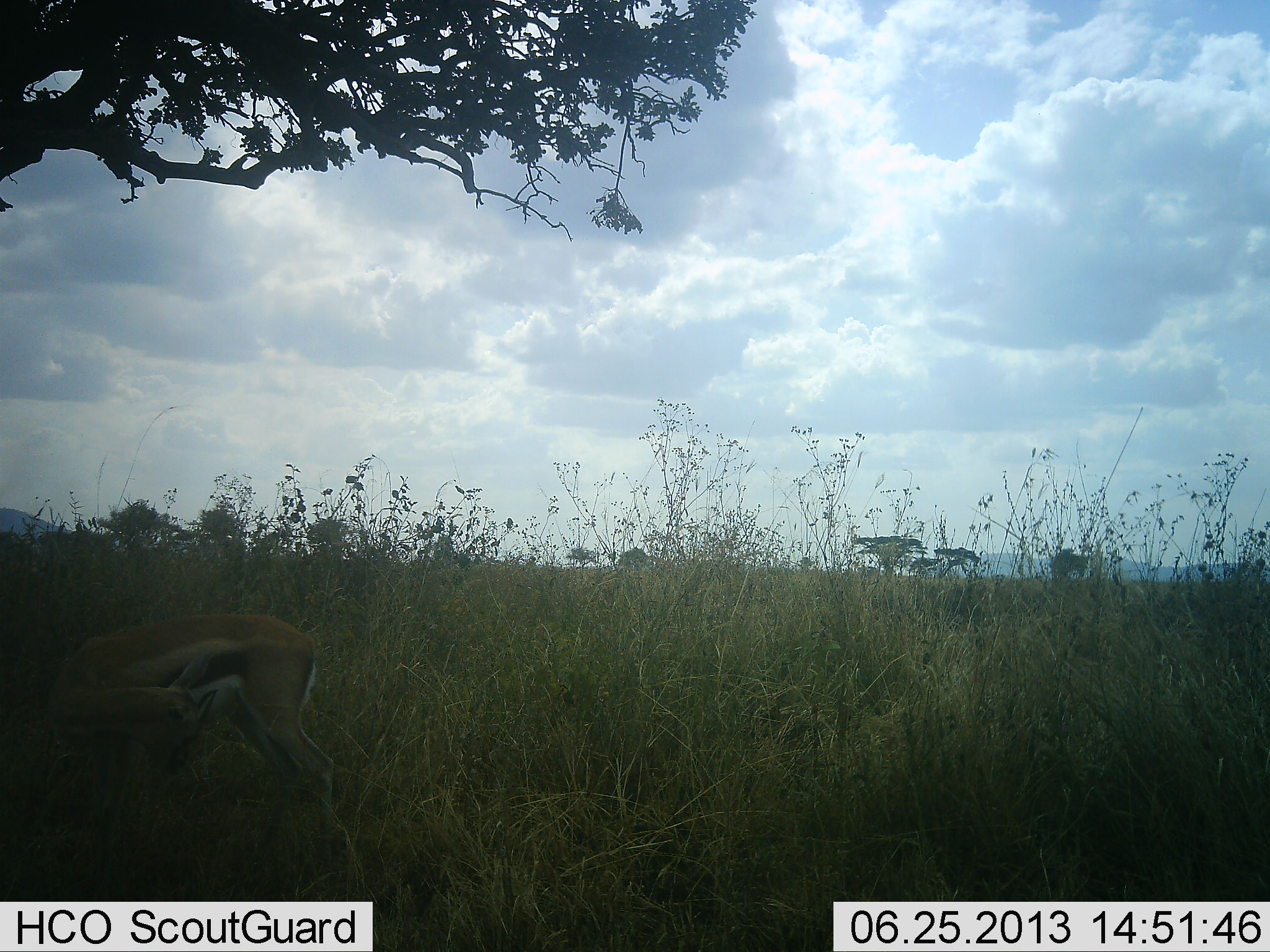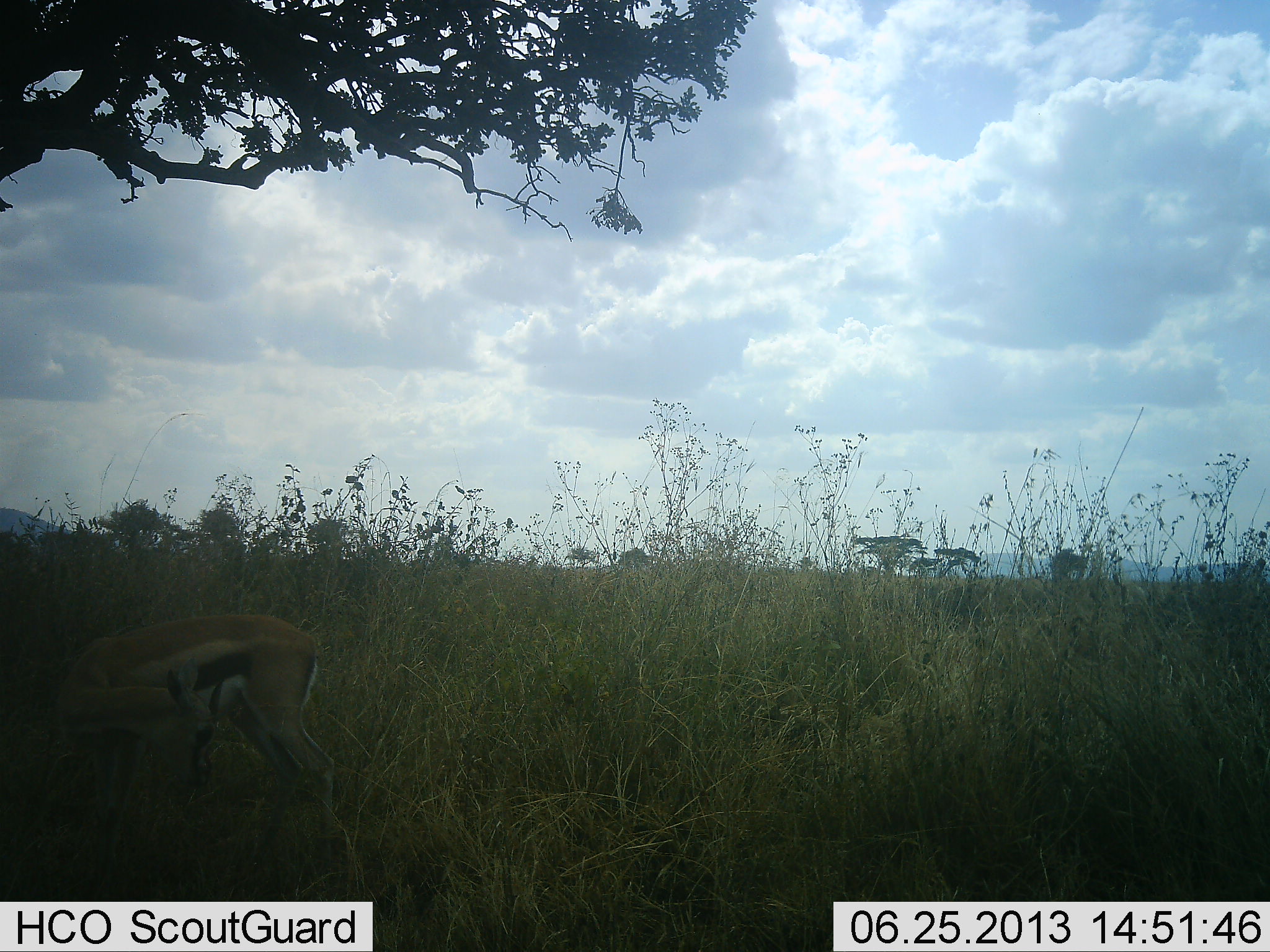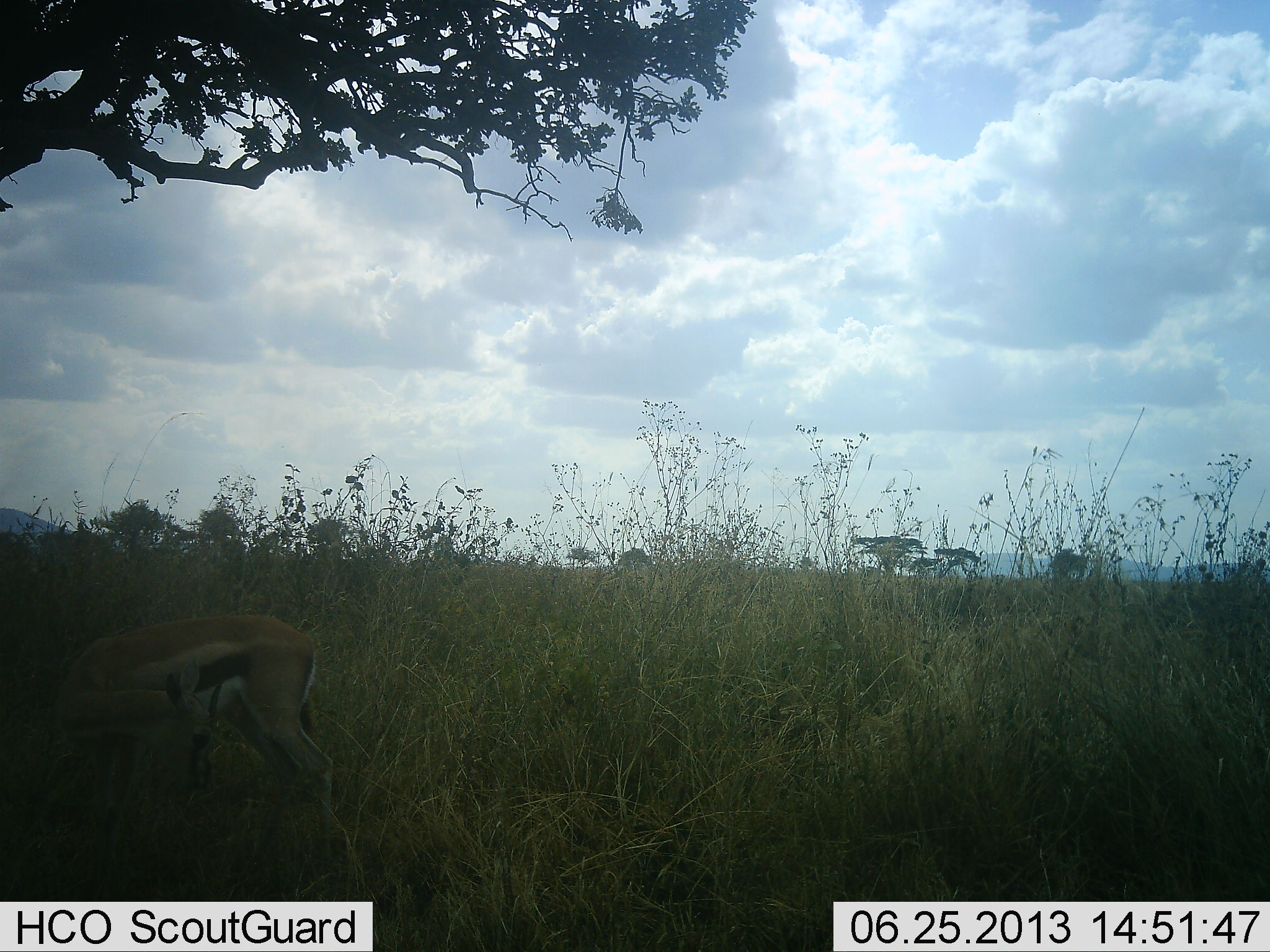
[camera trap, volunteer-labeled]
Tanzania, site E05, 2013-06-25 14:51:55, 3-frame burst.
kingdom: Animalia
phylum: Chordata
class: Mammalia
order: Artiodactyla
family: Bovidae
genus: Eudorcas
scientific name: Eudorcas thomsonii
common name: thomson's gazelle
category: gazellethomsons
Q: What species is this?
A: Gazellethomsons (thomson's gazelle) (Eudorcas thomsonii).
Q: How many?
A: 1.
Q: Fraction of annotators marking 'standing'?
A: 82%.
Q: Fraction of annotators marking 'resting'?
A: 0%.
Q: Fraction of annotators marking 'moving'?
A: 18%.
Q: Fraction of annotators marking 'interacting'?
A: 0%.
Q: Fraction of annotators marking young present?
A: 0%.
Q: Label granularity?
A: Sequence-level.